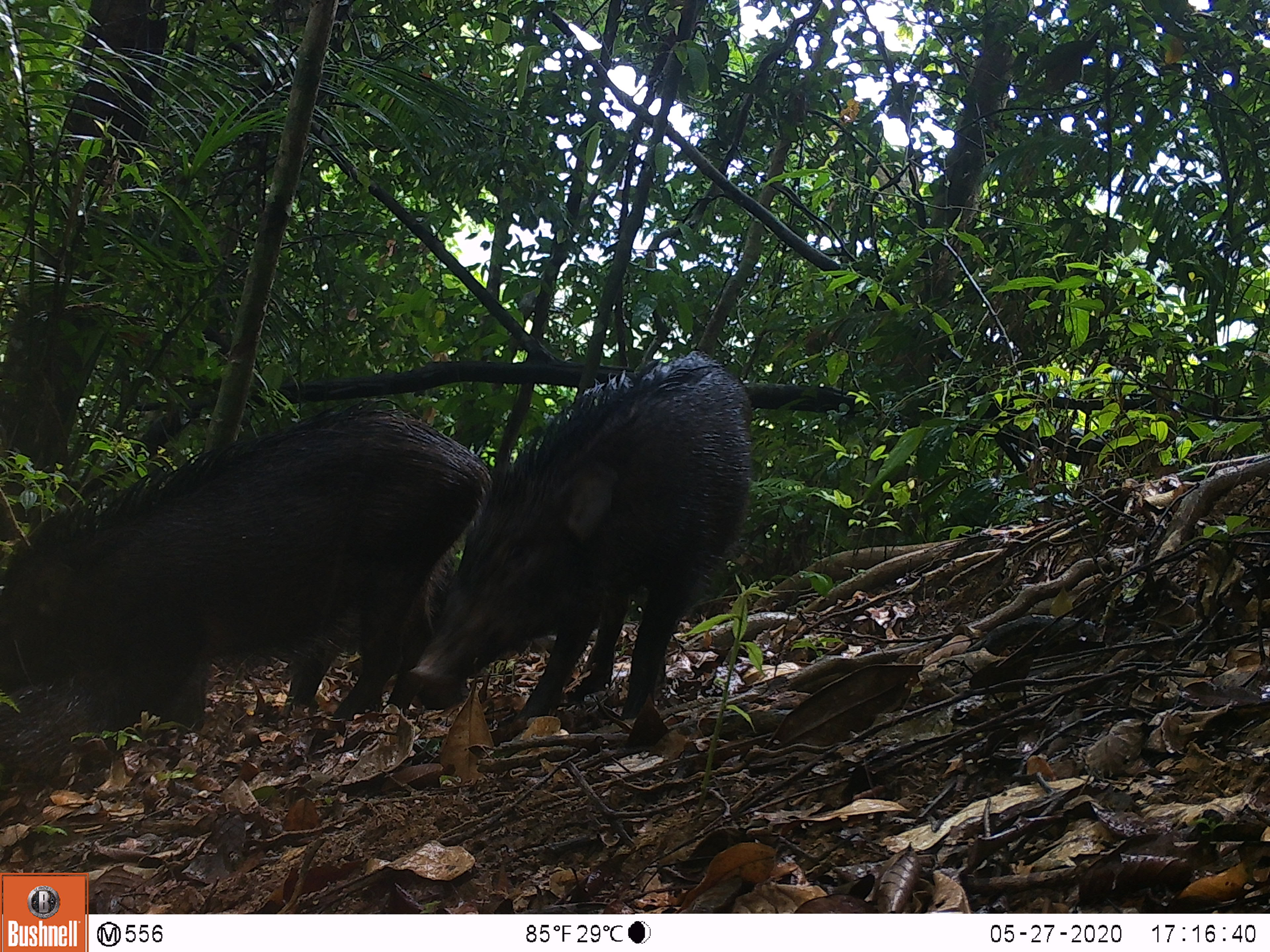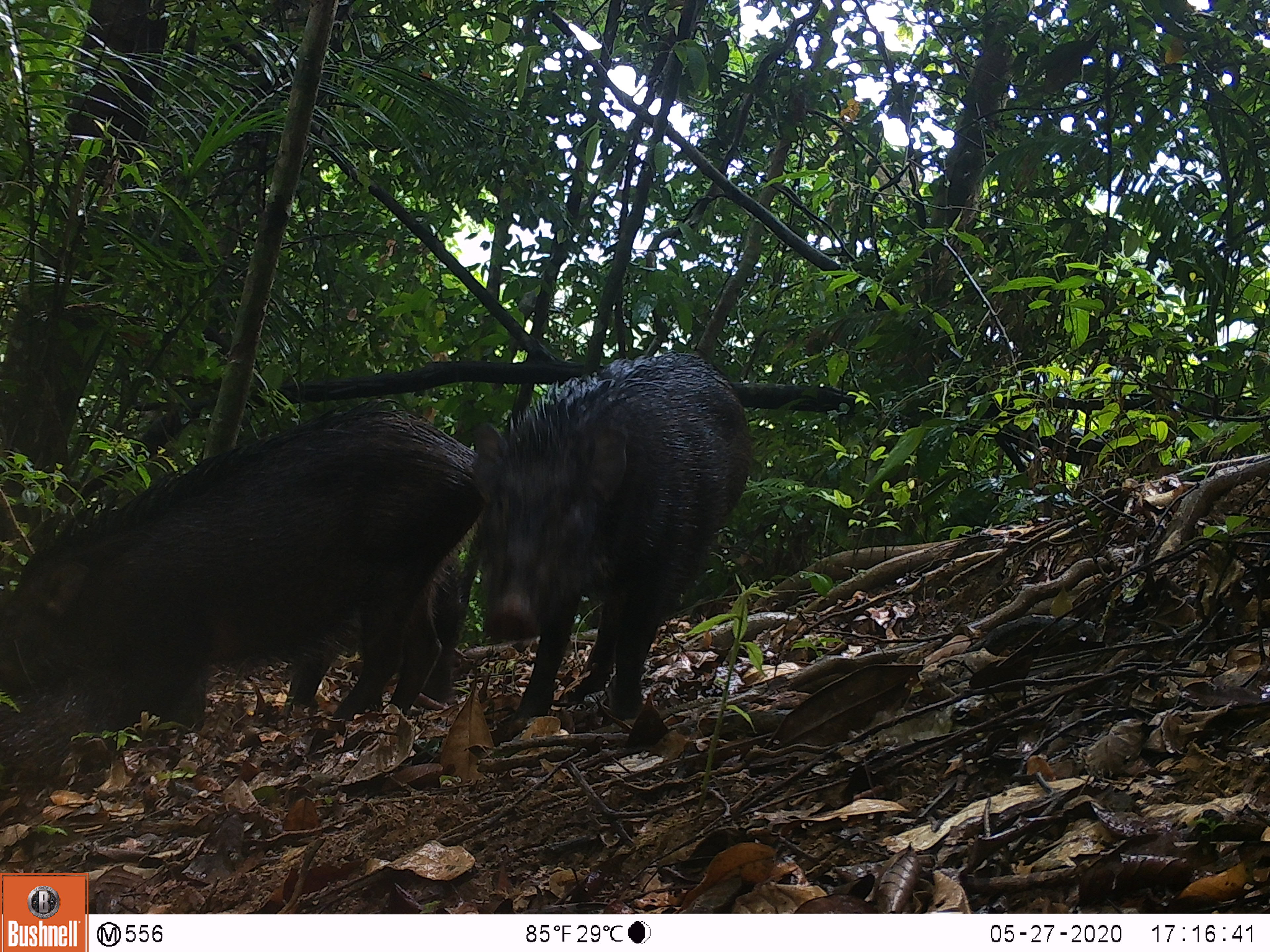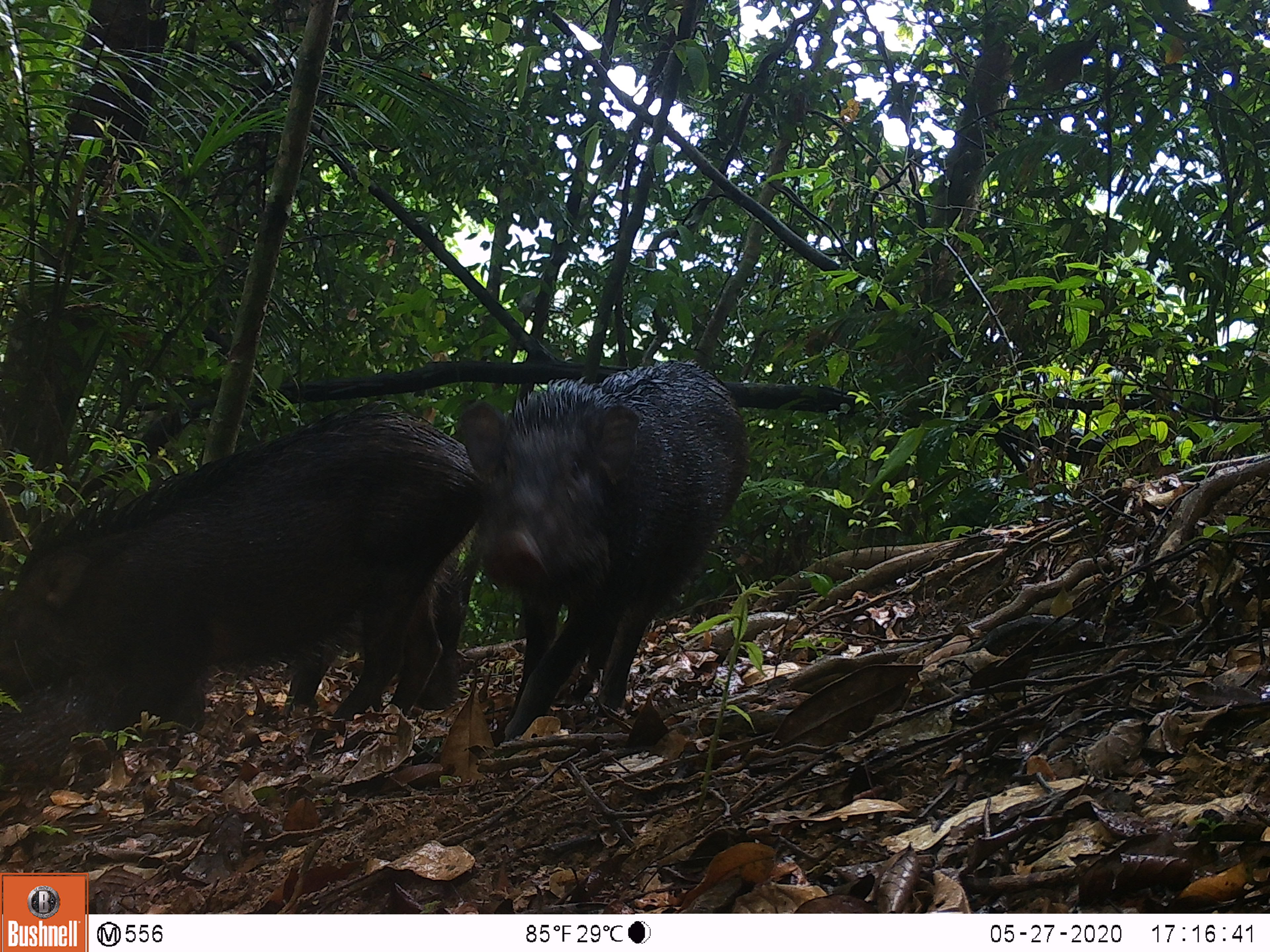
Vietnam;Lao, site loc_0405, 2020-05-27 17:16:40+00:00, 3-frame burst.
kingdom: Animalia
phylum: Chordata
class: Mammalia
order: Artiodactyla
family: Suidae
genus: Sus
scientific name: Sus scrofa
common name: eurasian wild pig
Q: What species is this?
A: Eurasian wild pig (Sus scrofa).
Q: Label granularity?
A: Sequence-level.